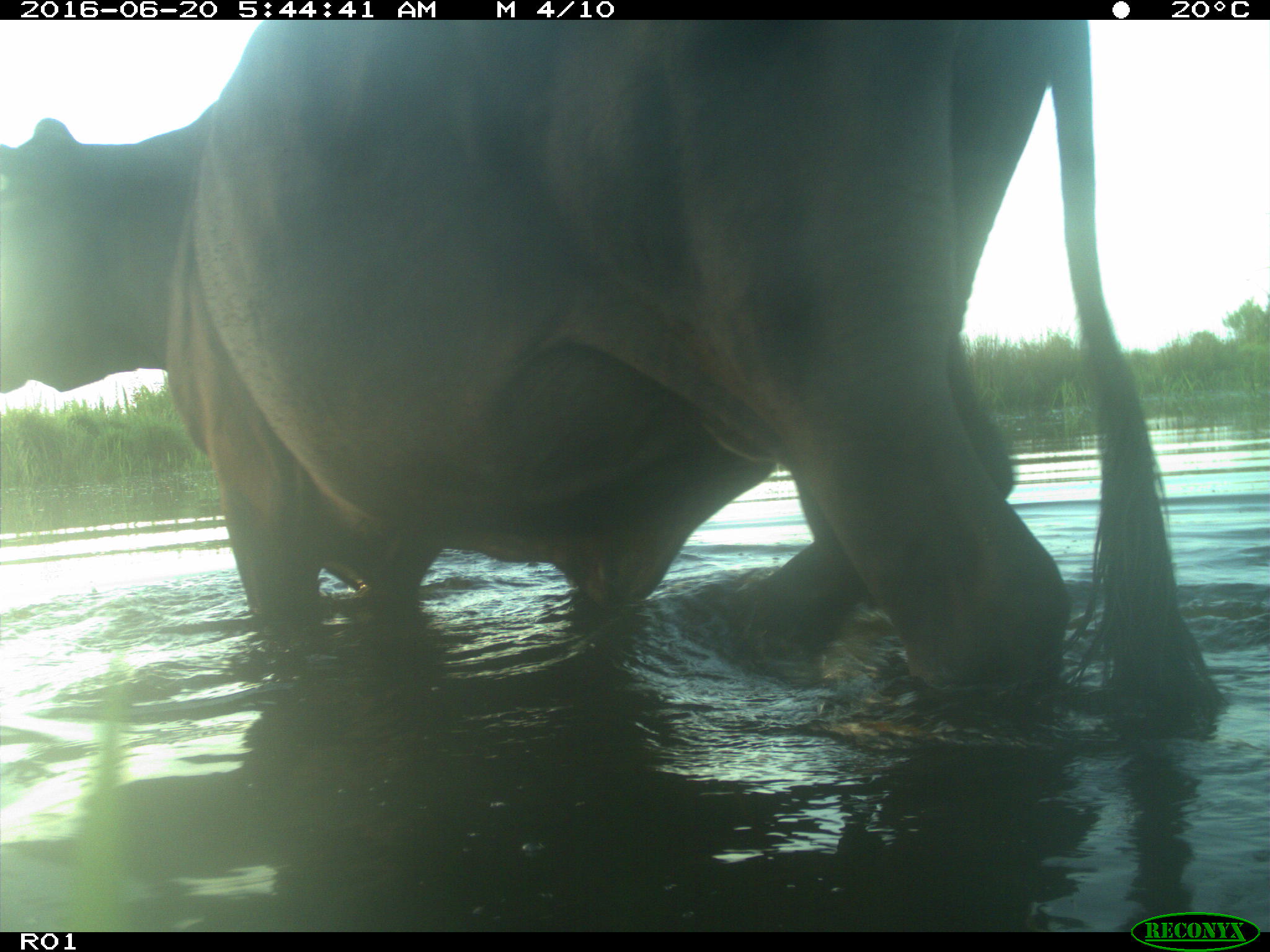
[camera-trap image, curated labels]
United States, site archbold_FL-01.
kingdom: Animalia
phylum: Chordata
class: Mammalia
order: Artiodactyla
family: Bovidae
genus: Bos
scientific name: Bos taurus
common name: domestic cow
Bos taurus (domestic cow).